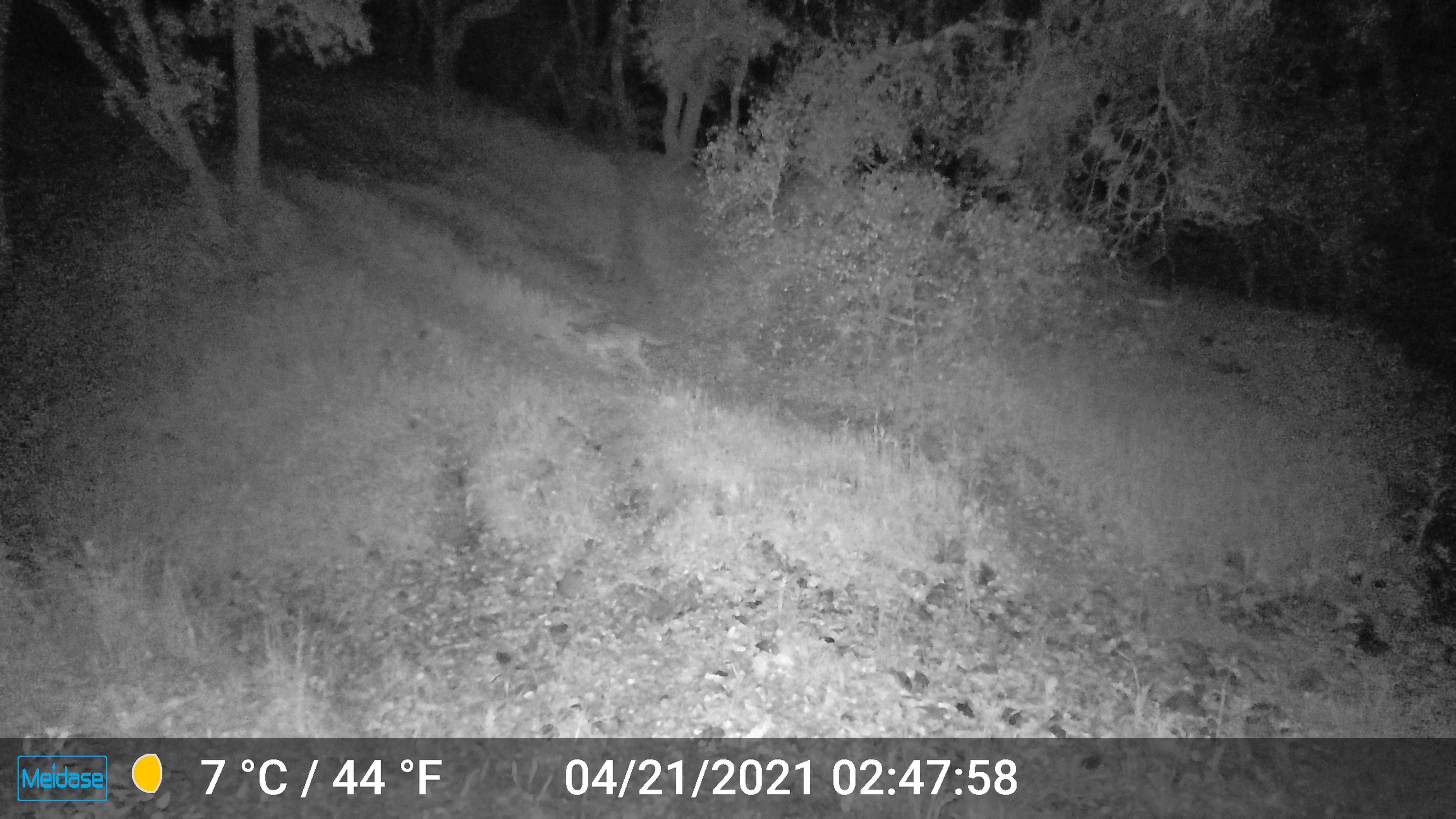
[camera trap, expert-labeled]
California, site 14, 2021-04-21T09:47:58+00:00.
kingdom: Animalia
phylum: Chordata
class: Mammalia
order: Carnivora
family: Canidae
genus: Canis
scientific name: Canis latrans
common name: coyote